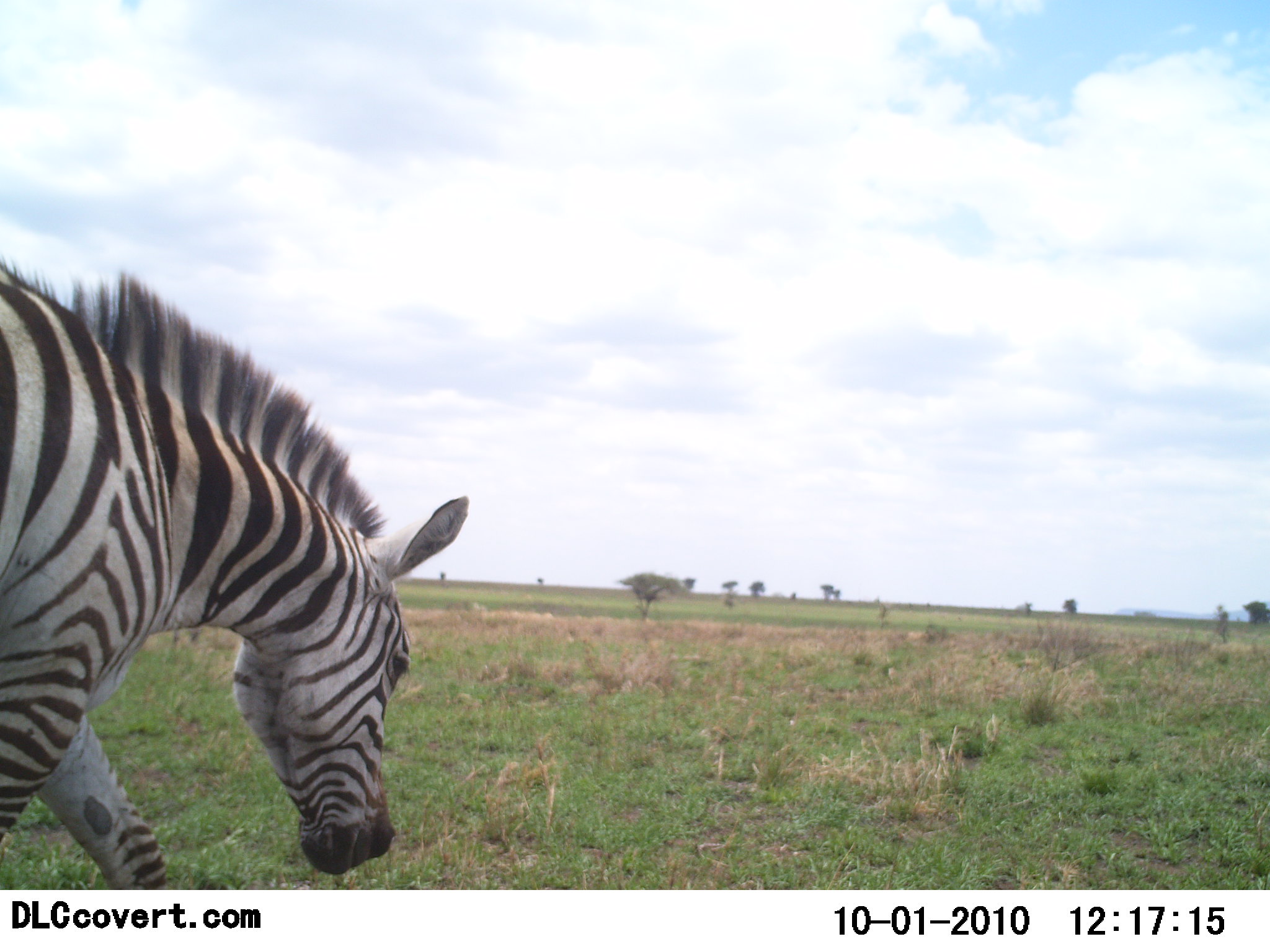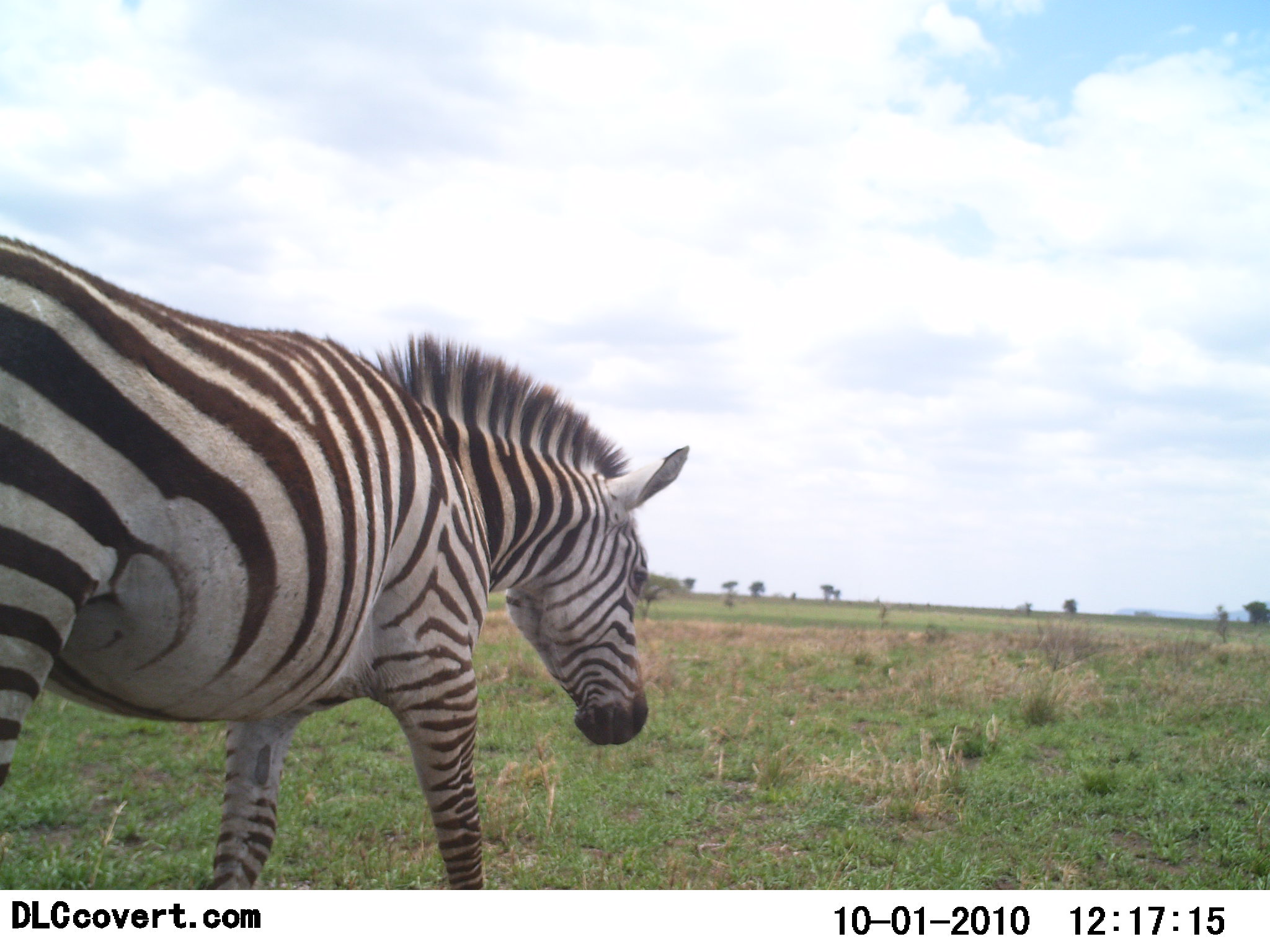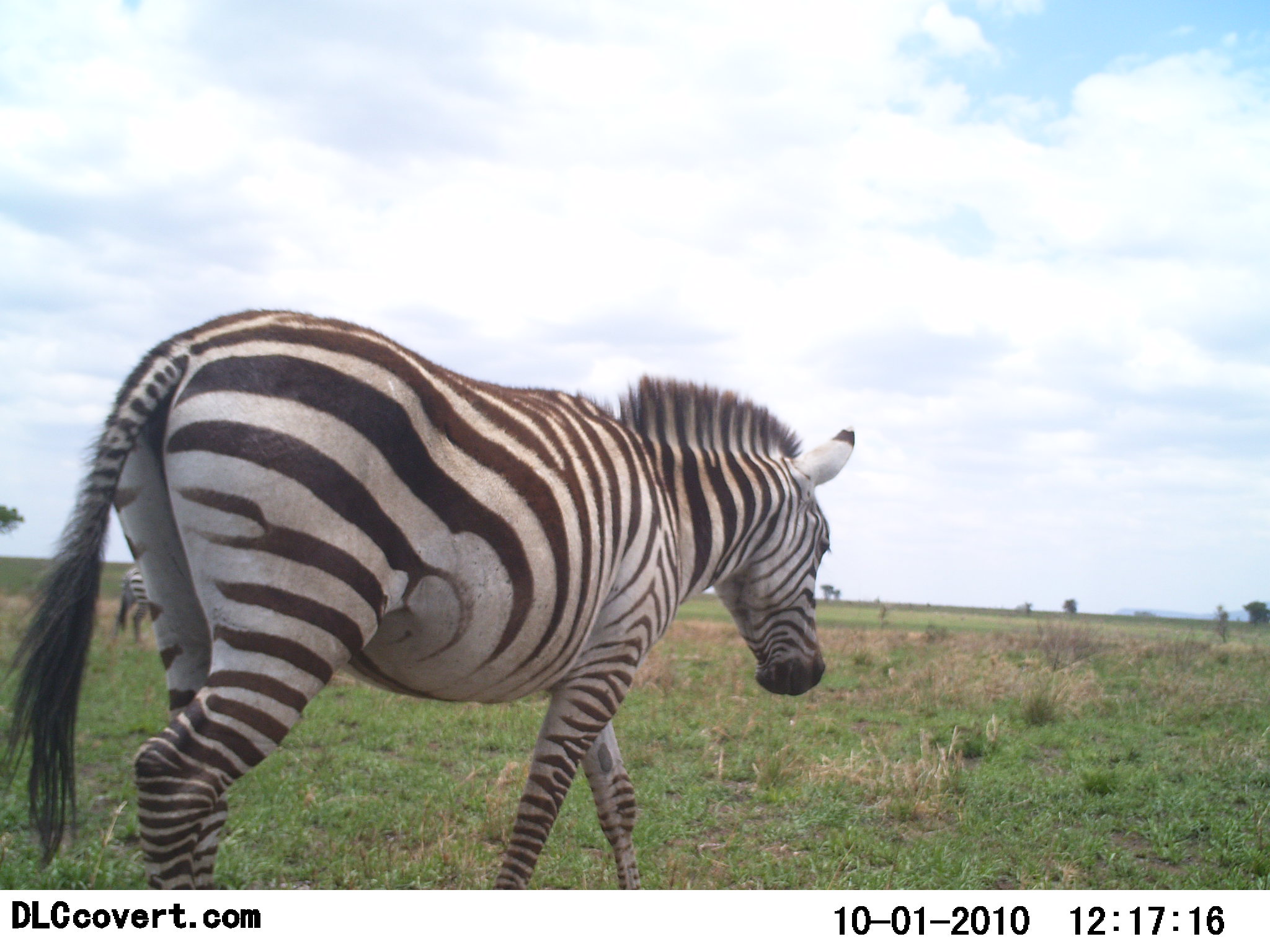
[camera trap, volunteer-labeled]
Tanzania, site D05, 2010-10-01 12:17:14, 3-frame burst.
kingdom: Animalia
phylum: Chordata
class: Mammalia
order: Perissodactyla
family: Equidae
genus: Equus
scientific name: Equus quagga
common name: plains zebra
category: zebra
Zebra (plains zebra) (Equus quagga), count 1. Behavior (volunteer vote fractions): standing 6%, resting 0%, moving 100%, interacting 0%. Young present (vote fraction): 0%. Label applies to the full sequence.